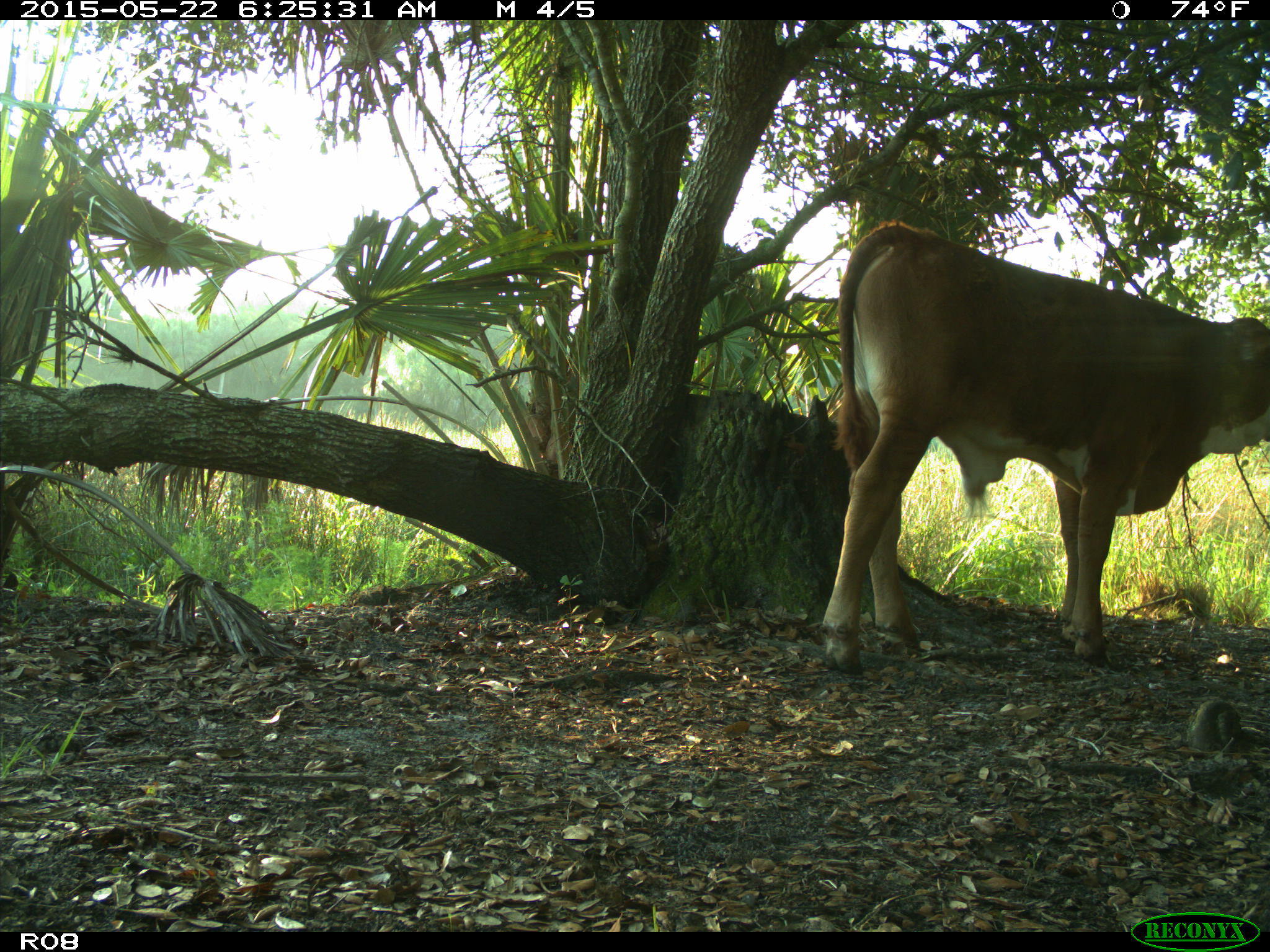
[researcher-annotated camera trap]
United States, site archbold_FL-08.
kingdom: Animalia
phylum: Chordata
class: Mammalia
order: Artiodactyla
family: Bovidae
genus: Bos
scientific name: Bos taurus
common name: domestic cow